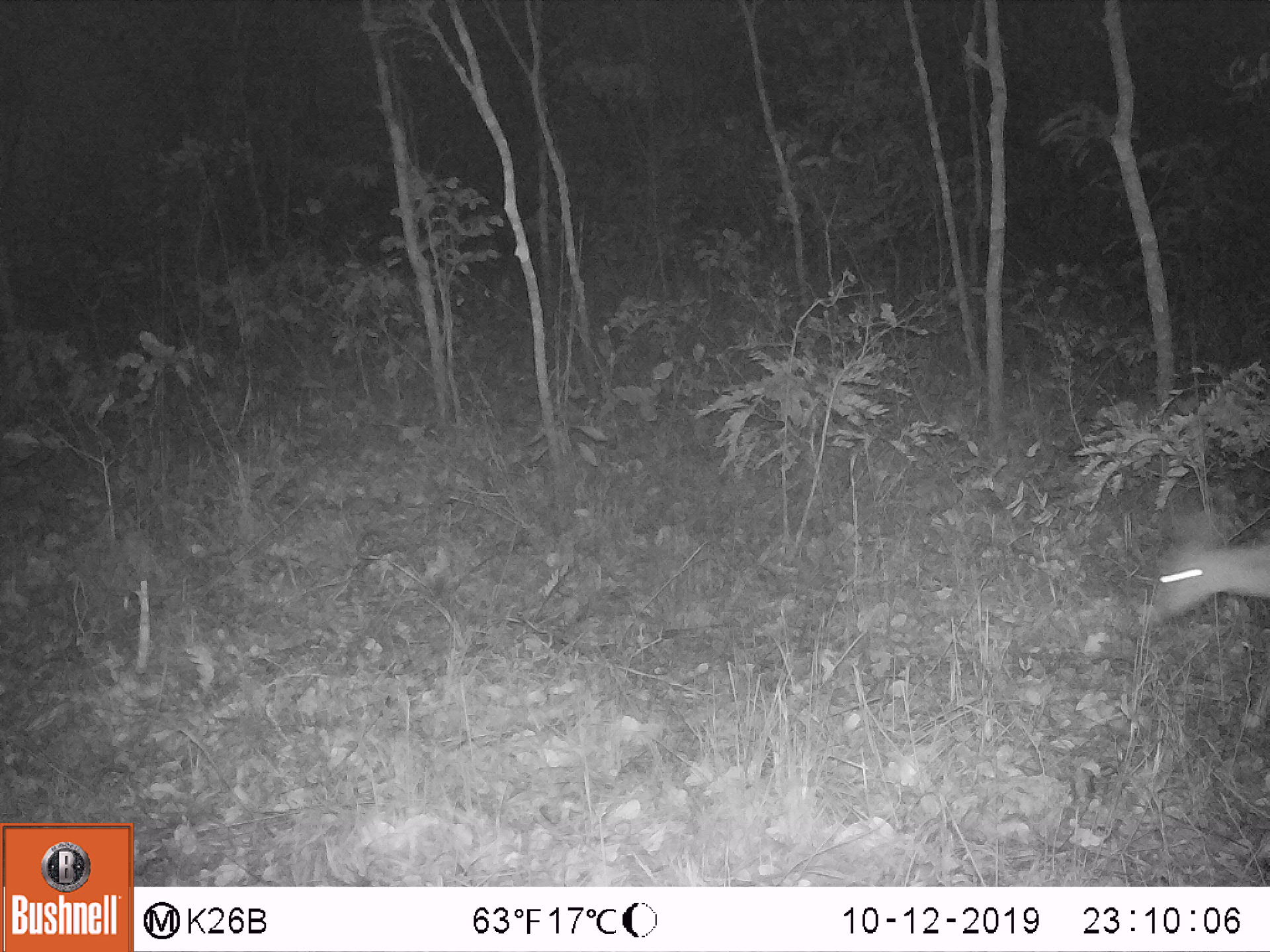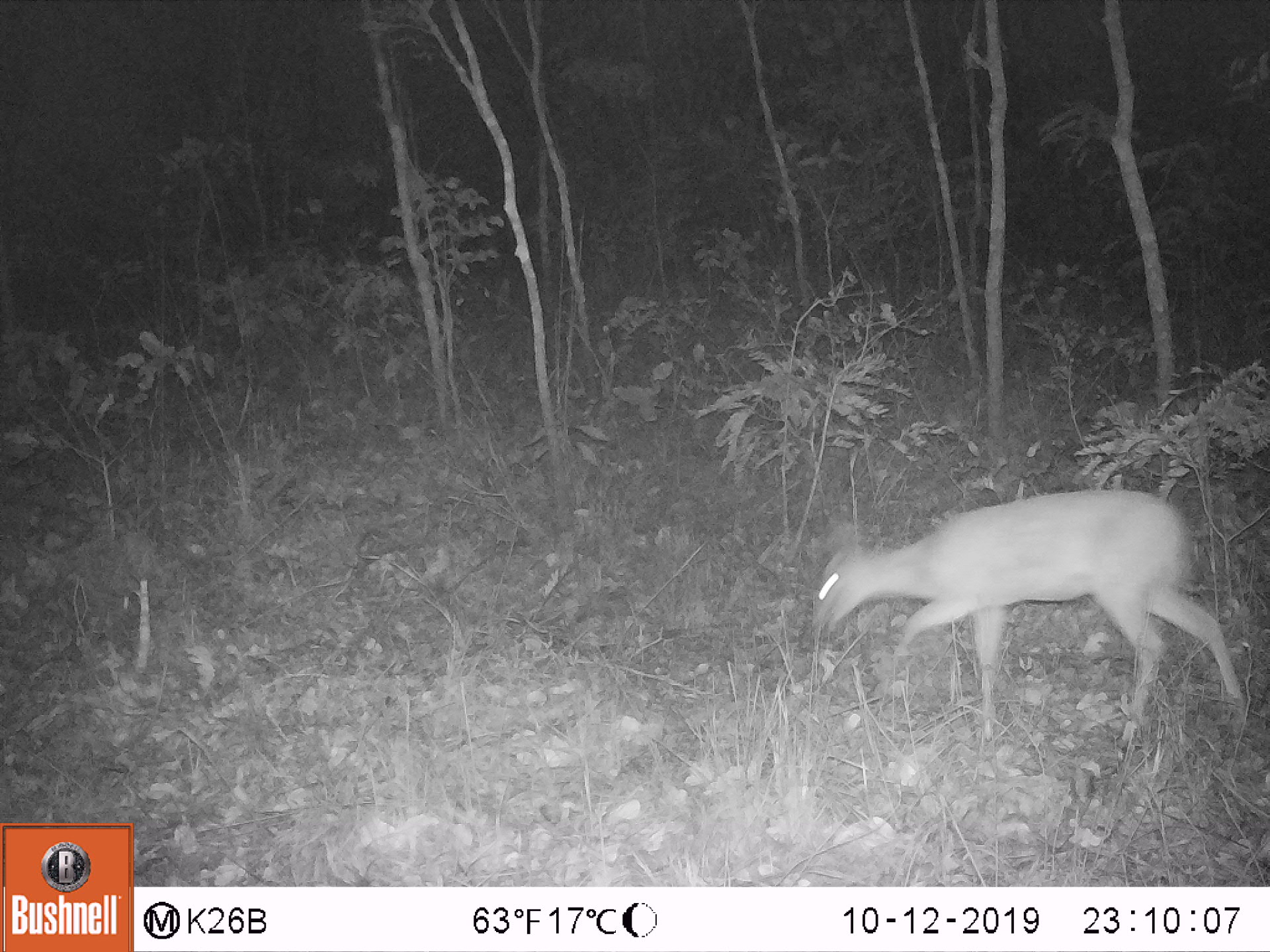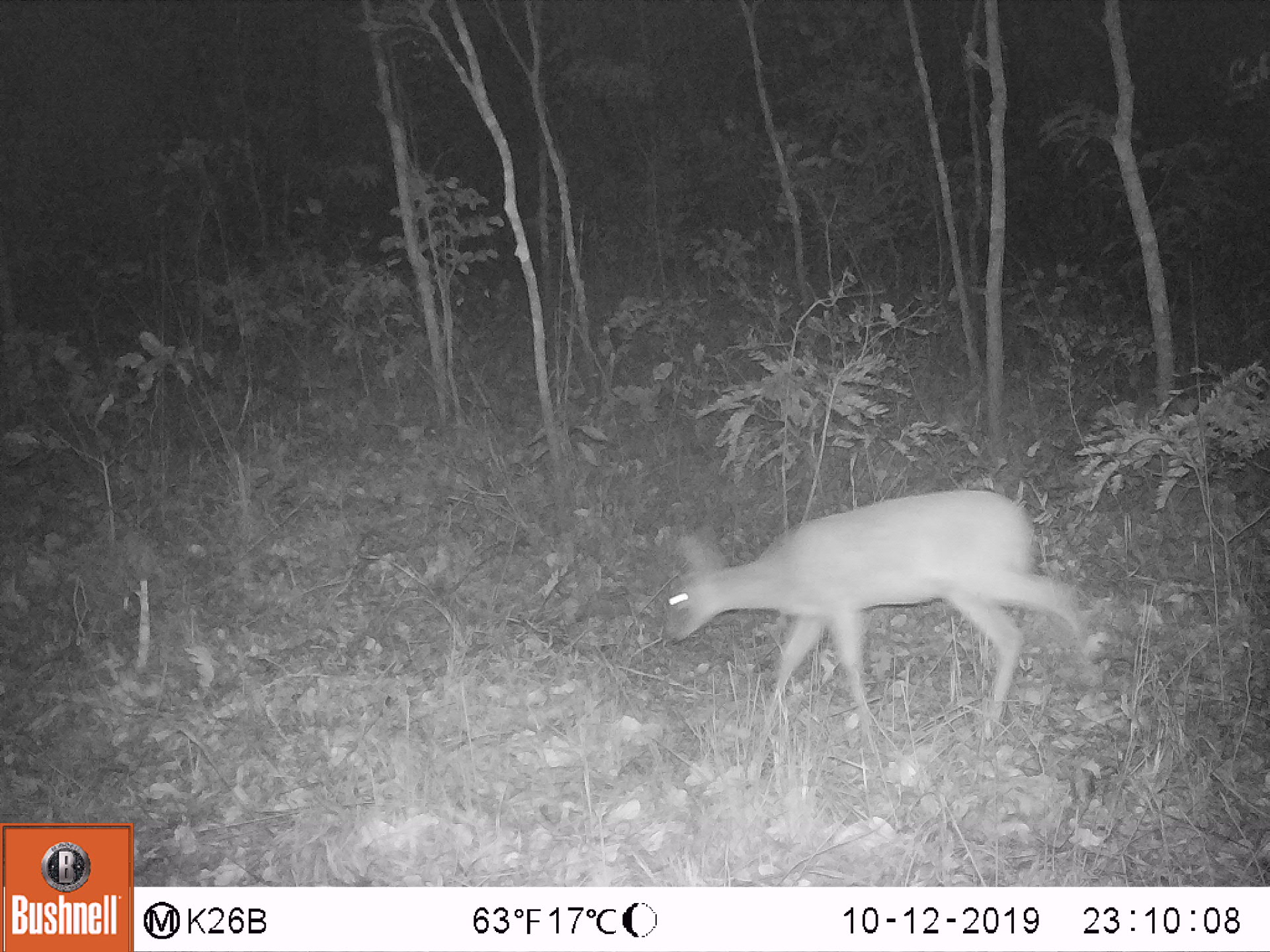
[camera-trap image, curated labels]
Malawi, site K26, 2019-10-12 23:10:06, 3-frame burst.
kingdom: Animalia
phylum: Chordata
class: Mammalia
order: Artiodactyla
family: Bovidae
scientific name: Antilopinae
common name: small antelope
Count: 1.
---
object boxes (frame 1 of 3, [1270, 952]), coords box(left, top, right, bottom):
small antelope: box(1141, 492, 1267, 634)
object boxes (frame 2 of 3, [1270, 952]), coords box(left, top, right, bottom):
small antelope: box(810, 489, 1245, 715)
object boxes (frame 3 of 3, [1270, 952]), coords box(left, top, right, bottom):
small antelope: box(660, 481, 1088, 742)